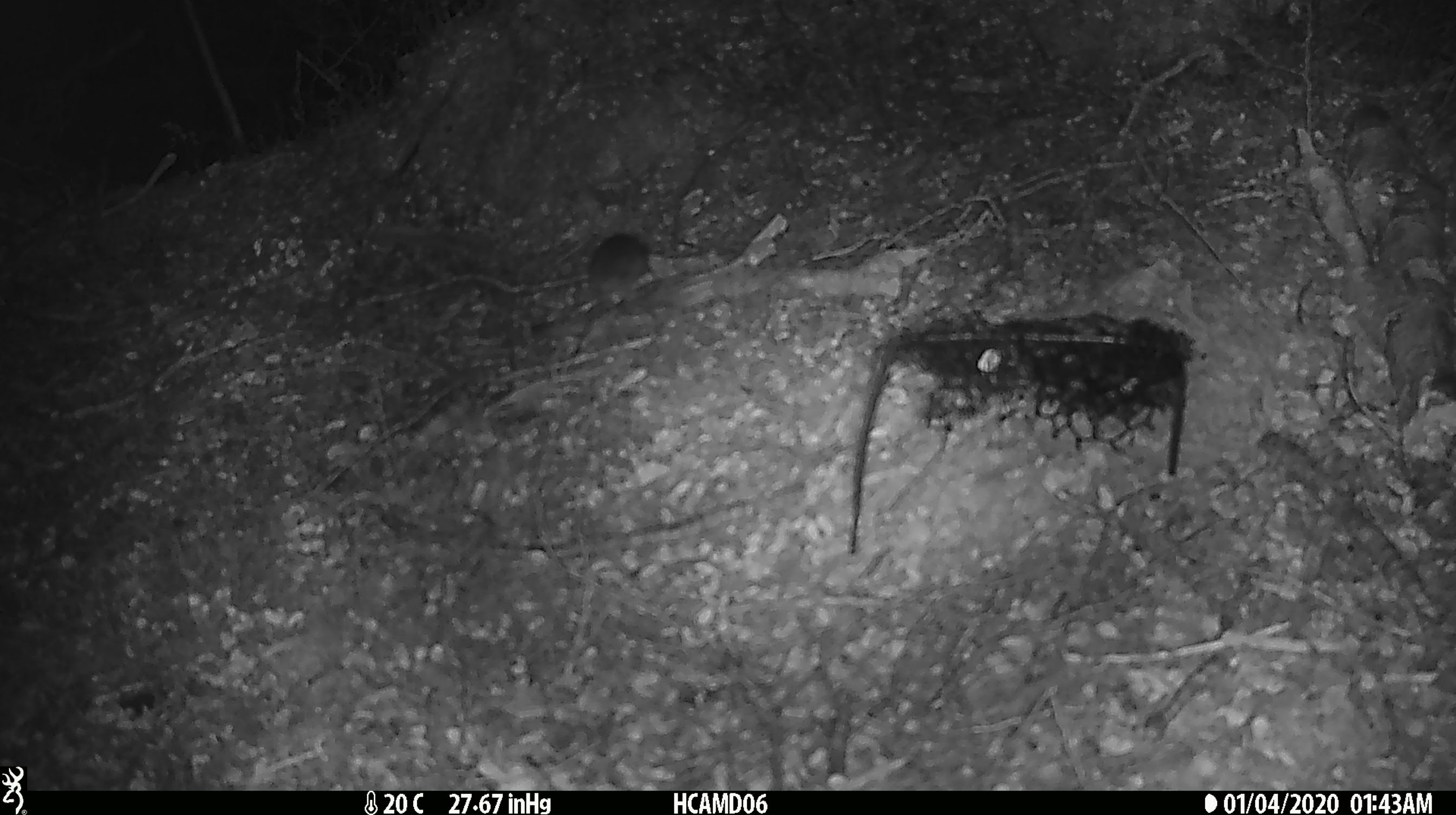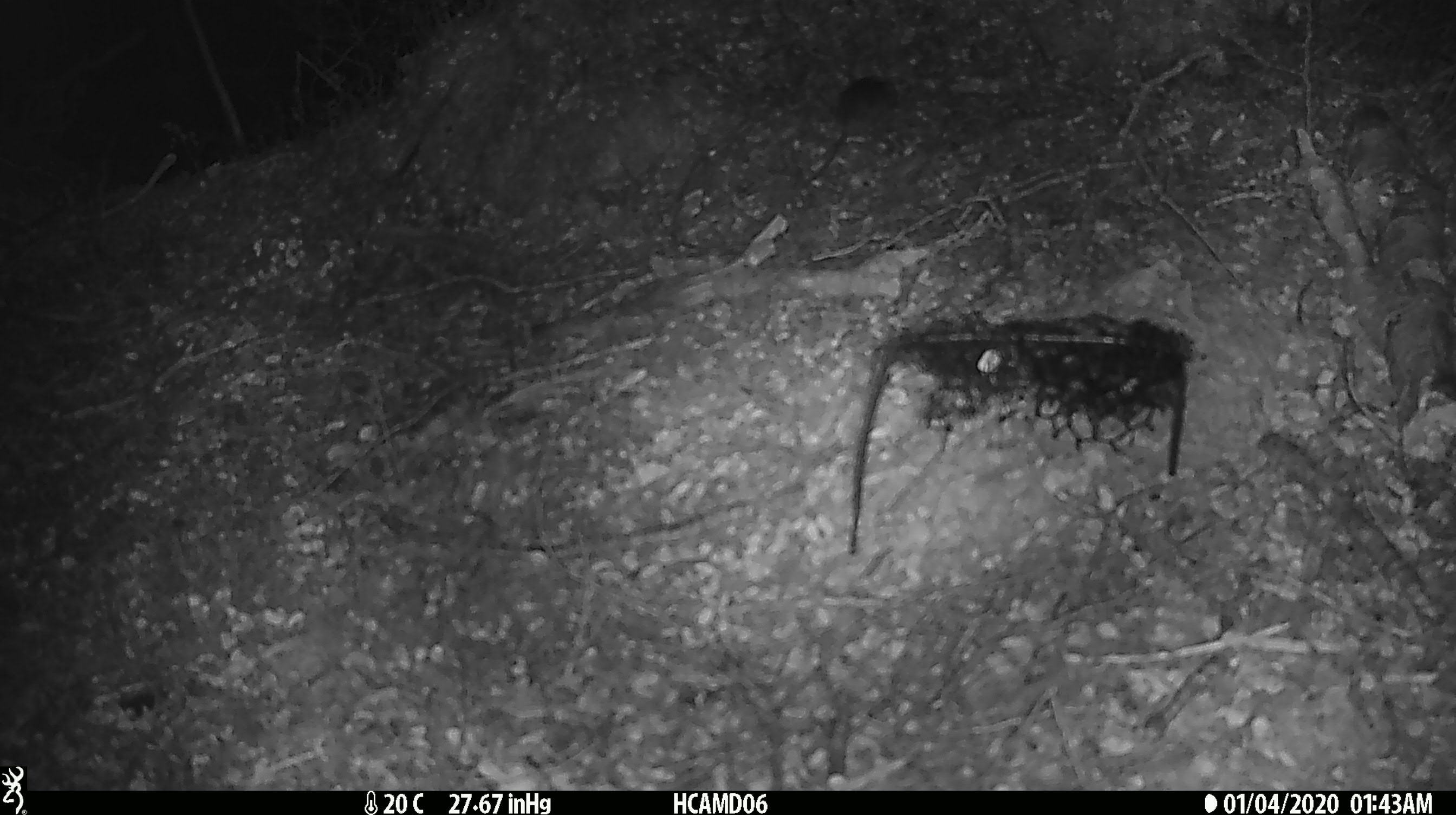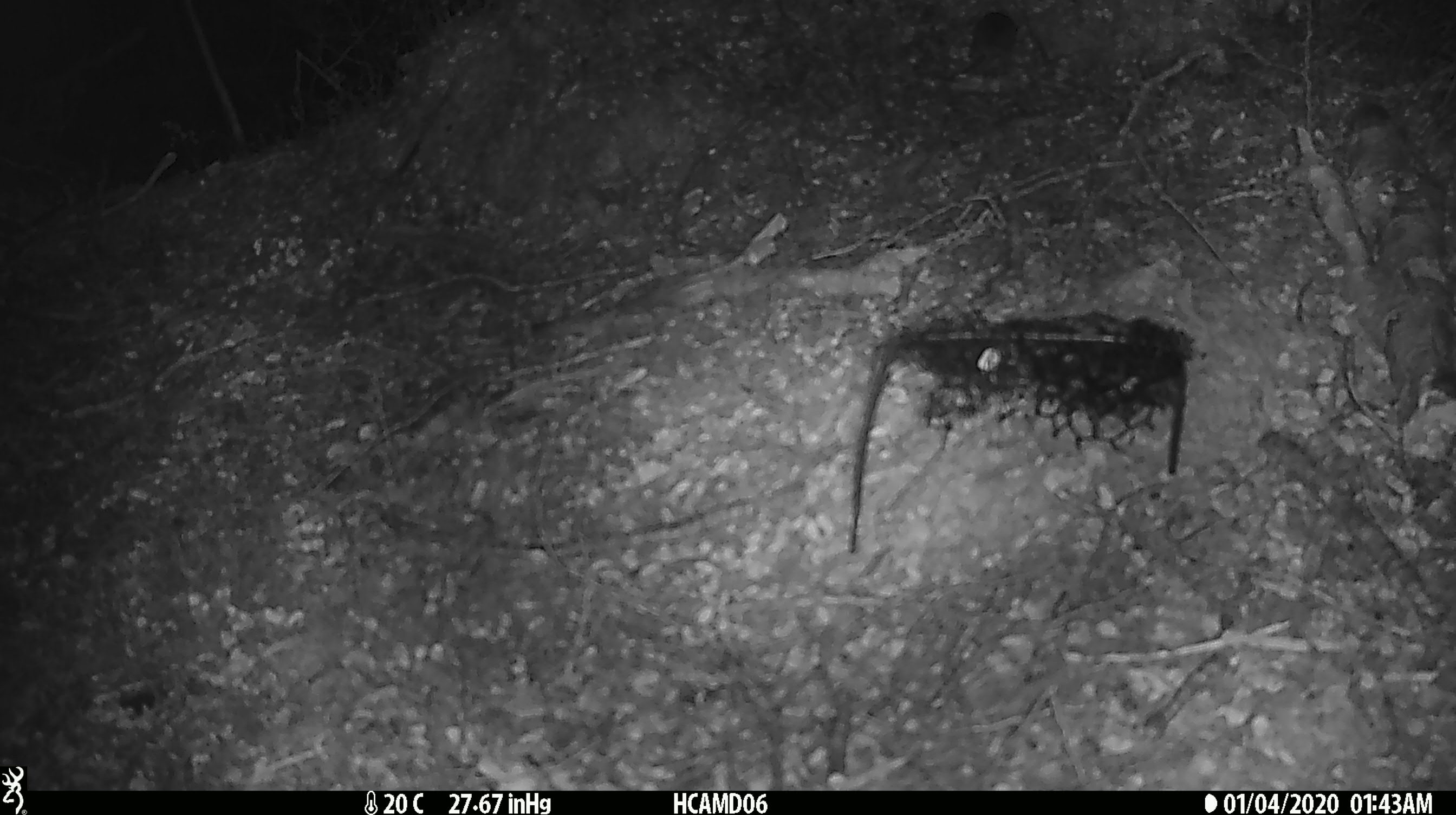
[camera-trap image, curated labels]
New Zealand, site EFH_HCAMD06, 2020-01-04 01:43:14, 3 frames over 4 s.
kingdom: Animalia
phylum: Chordata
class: Mammalia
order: Rodentia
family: Muridae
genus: Mus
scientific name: Mus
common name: mouse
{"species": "mouse (Mus)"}